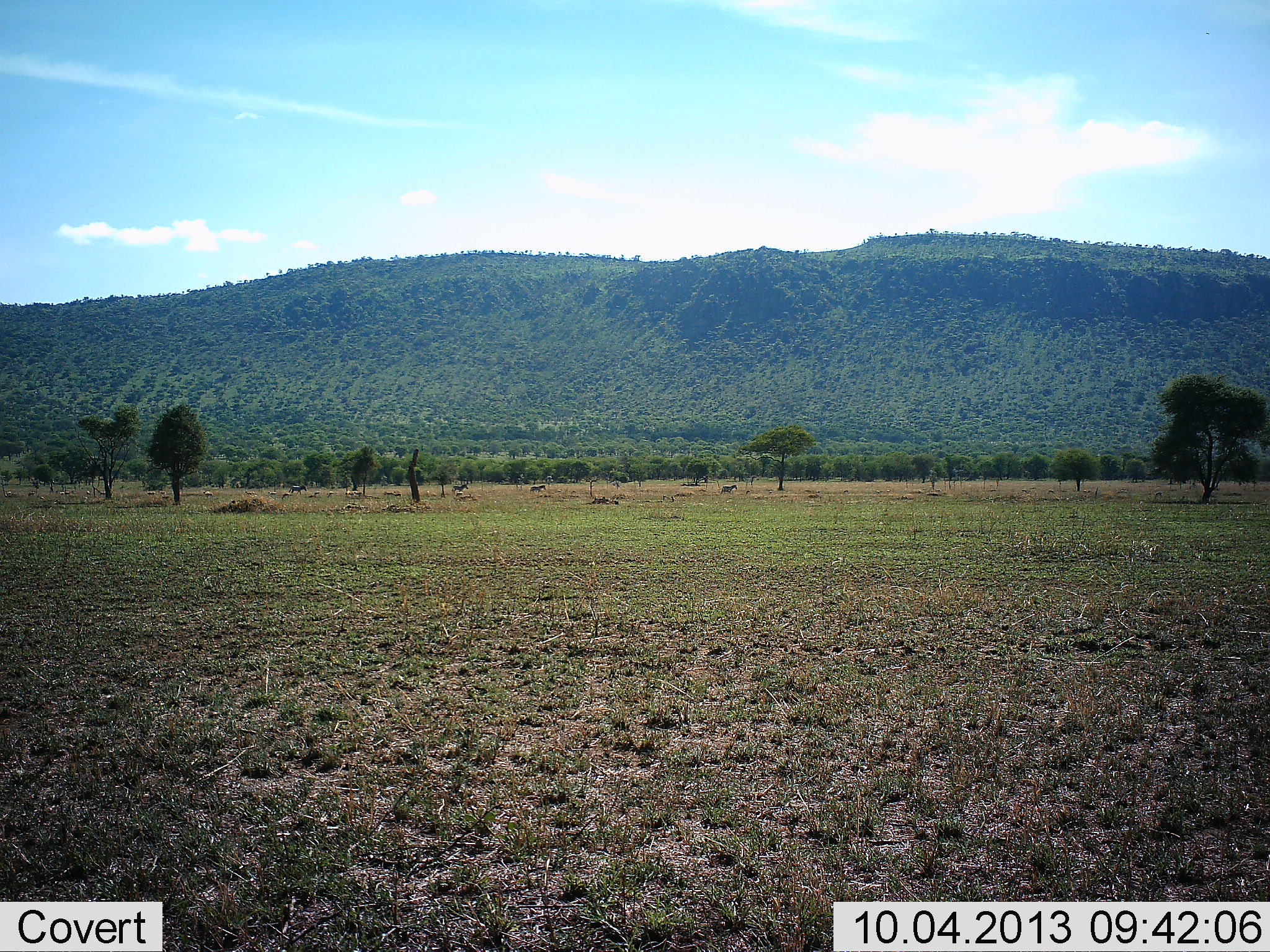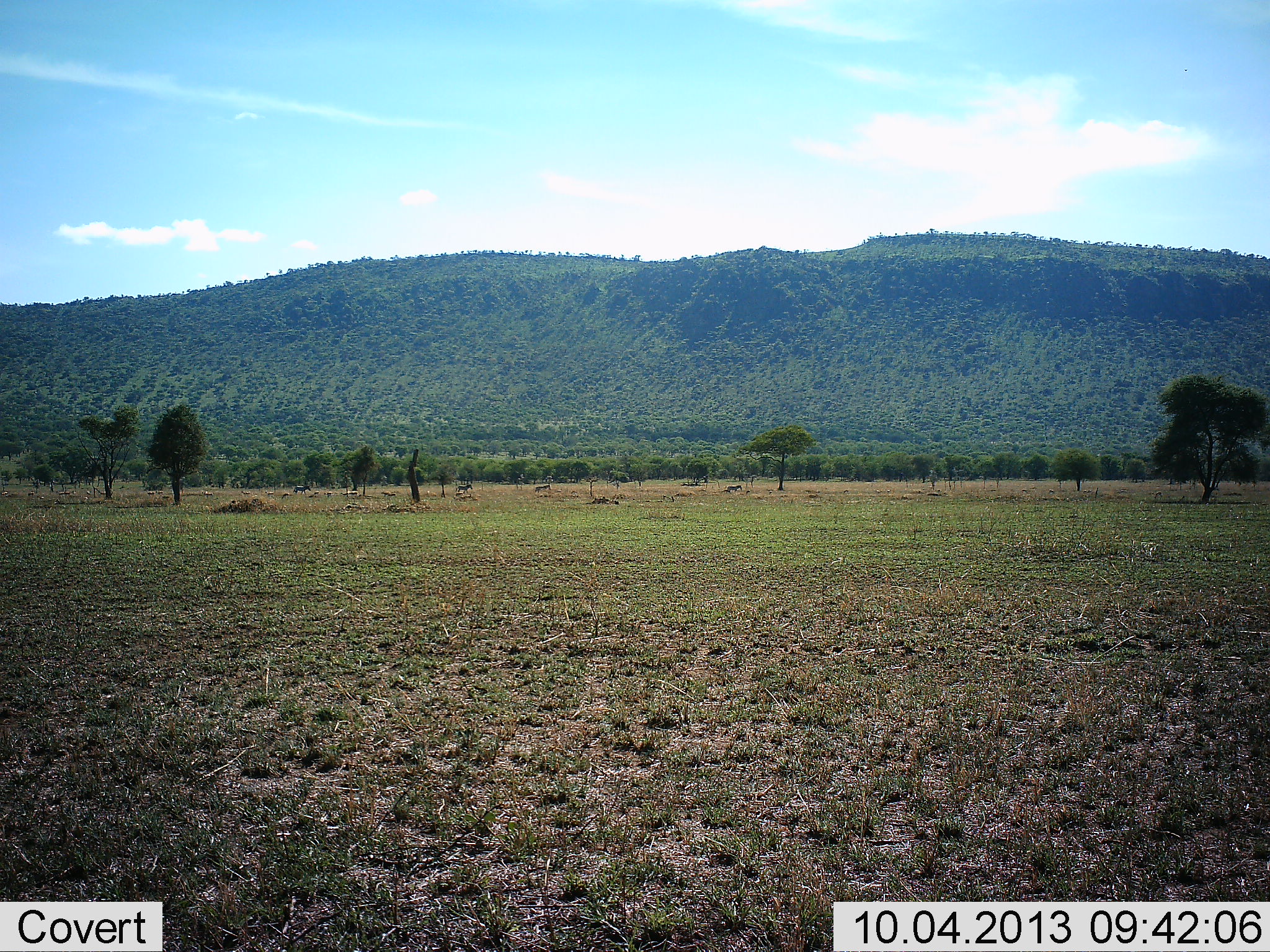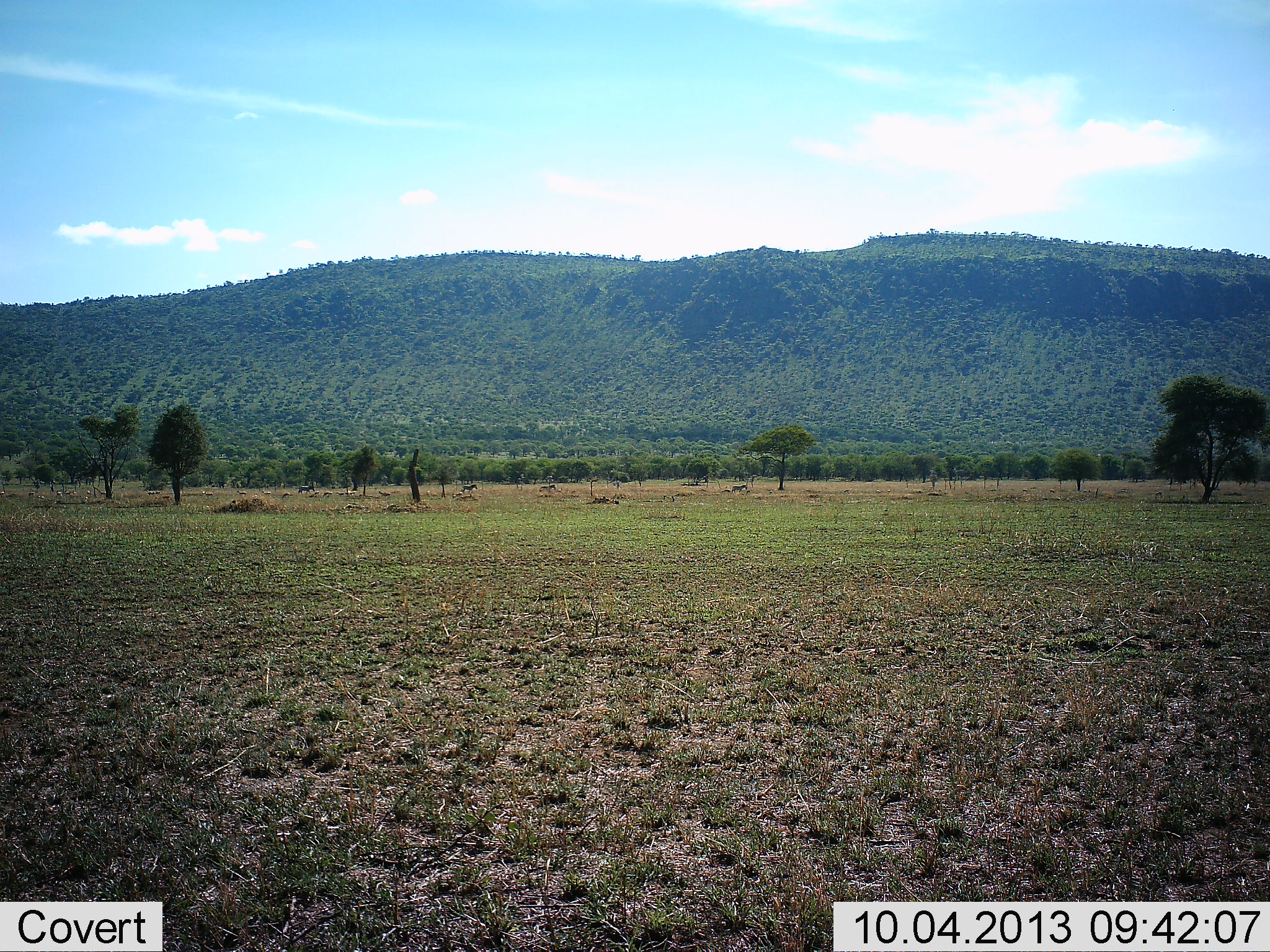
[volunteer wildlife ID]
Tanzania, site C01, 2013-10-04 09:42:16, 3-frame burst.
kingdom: Animalia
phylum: Chordata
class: Mammalia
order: Perissodactyla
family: Equidae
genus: Equus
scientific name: Equus quagga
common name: plains zebra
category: zebra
Zebra (plains zebra) (Equus quagga), count 4. Behavior (volunteer vote fractions): standing 0%, resting 0%, moving 100%, interacting 0%. Young present (vote fraction): 0%. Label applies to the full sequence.